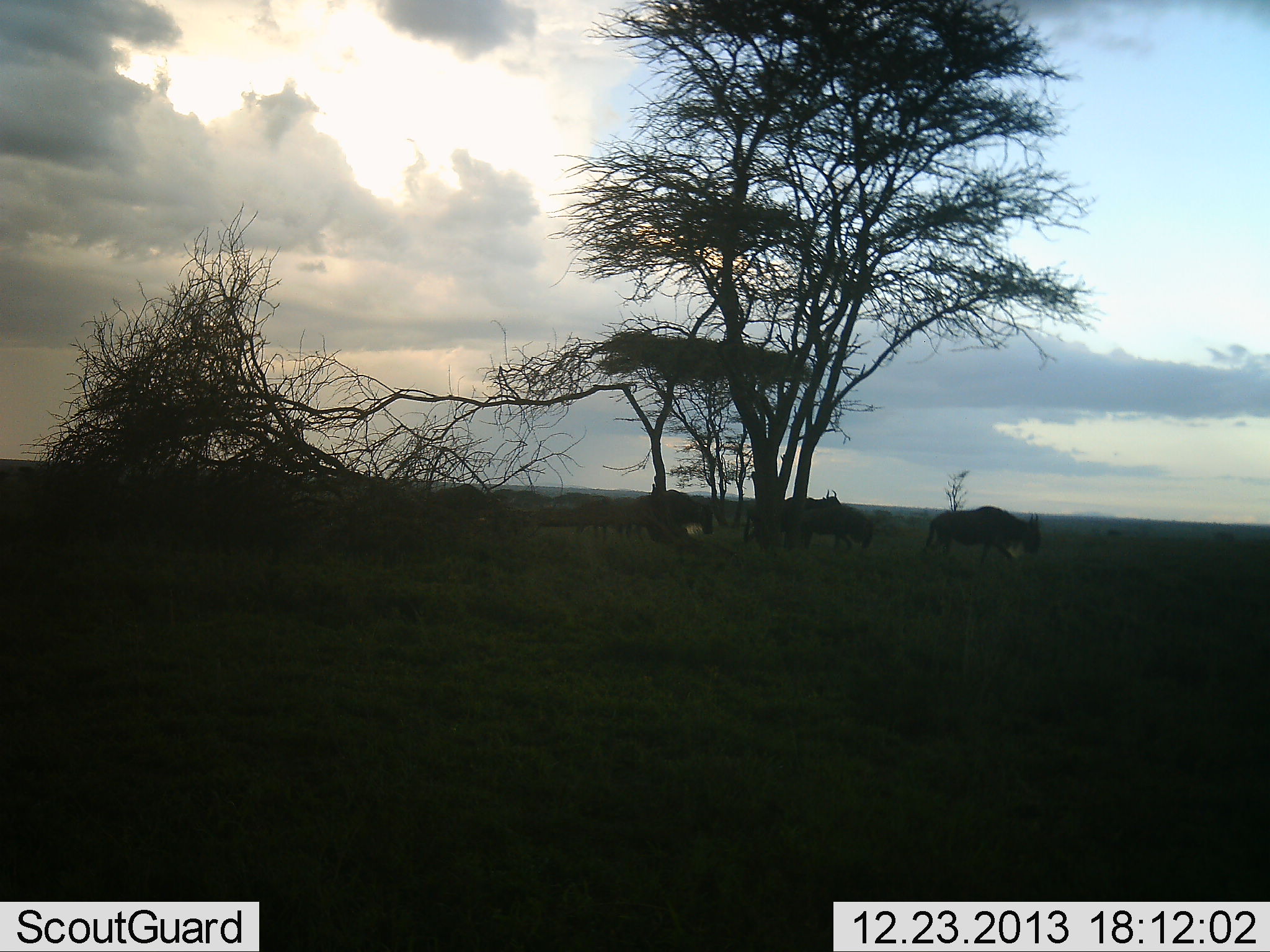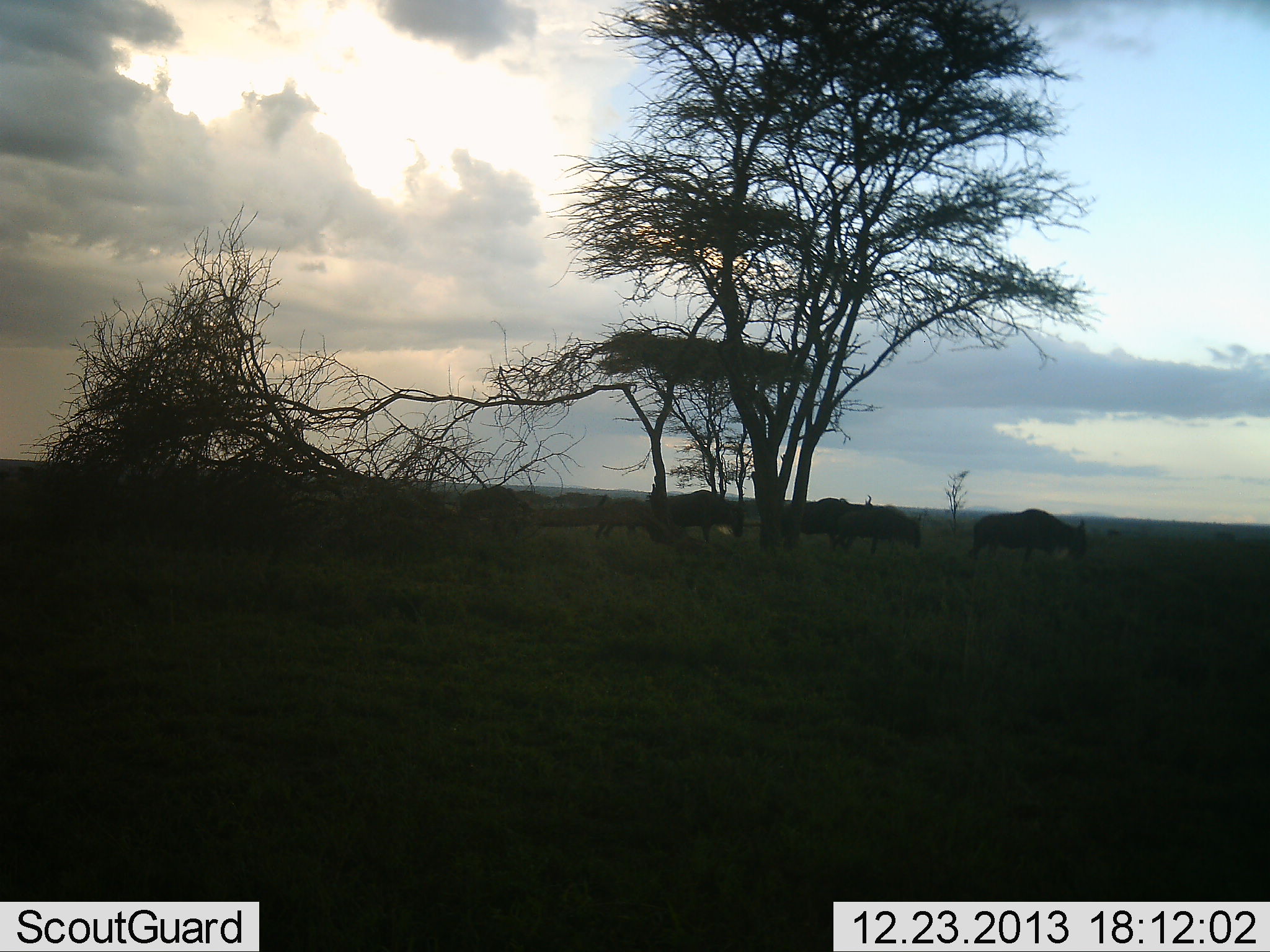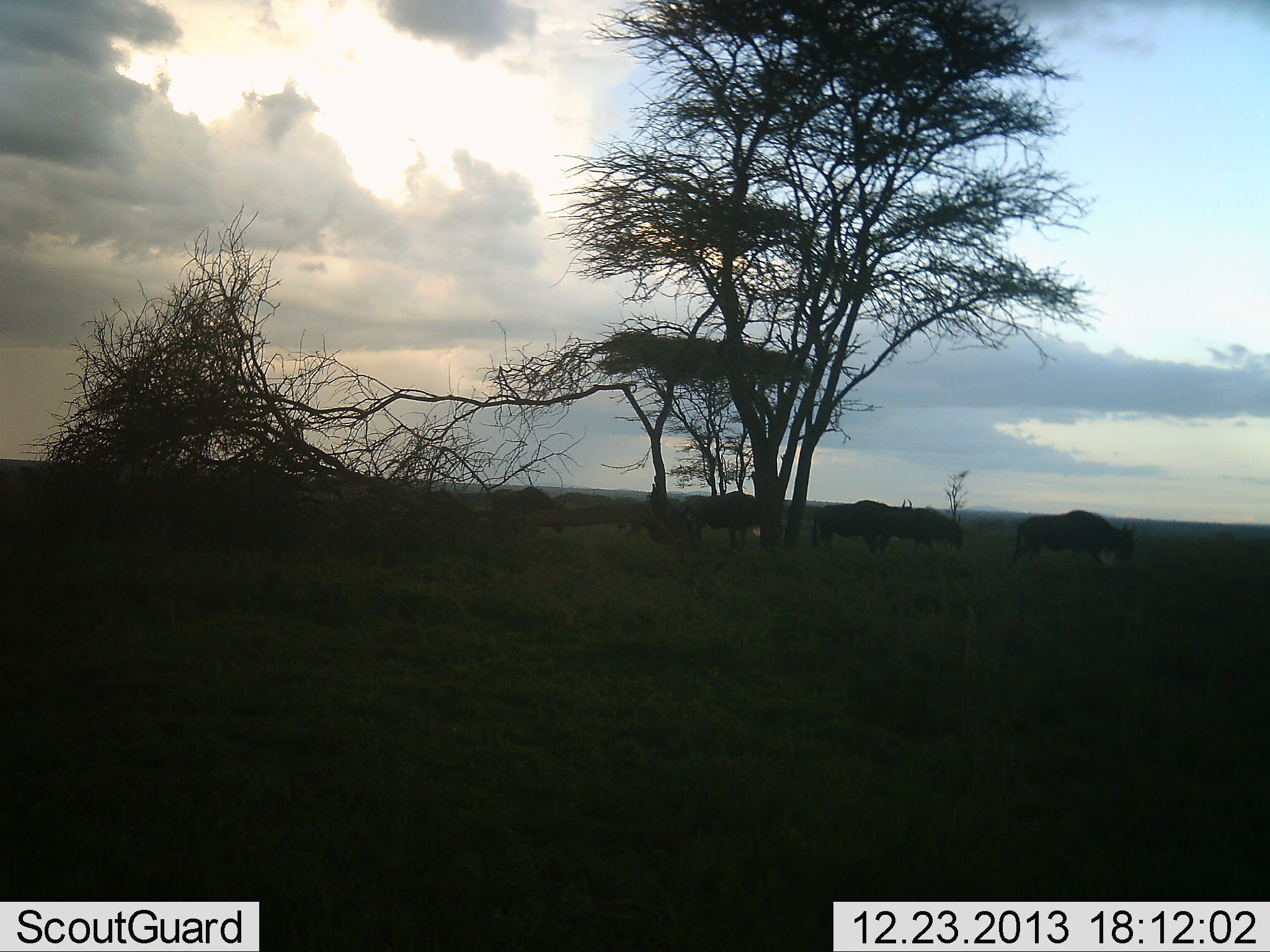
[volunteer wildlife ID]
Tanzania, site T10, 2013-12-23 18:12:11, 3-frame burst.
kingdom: Animalia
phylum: Chordata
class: Mammalia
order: Artiodactyla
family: Bovidae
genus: Connochaetes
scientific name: Connochaetes taurinus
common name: blue wildebeest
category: wildebeest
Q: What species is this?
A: Wildebeest (blue wildebeest) (Connochaetes taurinus).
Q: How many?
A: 7.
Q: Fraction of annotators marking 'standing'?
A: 0%.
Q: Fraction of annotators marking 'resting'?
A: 0%.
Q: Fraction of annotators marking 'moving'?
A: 100%.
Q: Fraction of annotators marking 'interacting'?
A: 0%.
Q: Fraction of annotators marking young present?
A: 0%.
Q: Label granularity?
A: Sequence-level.